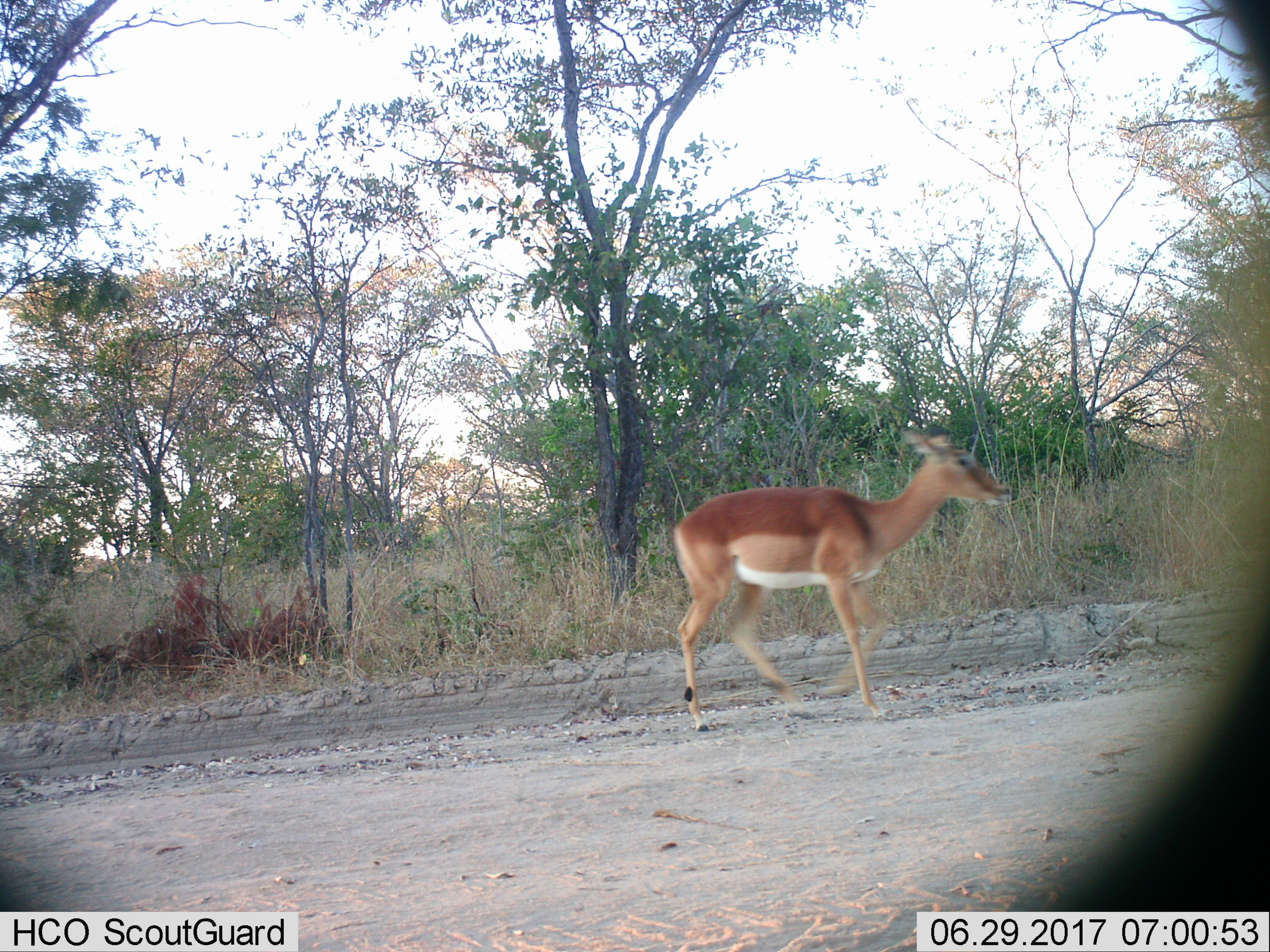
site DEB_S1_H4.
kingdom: Animalia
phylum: Chordata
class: Mammalia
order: Artiodactyla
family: Bovidae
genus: Aepyceros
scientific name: Aepyceros melampus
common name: impala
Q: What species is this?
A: Impala (Aepyceros melampus).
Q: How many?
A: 1.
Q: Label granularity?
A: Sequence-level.